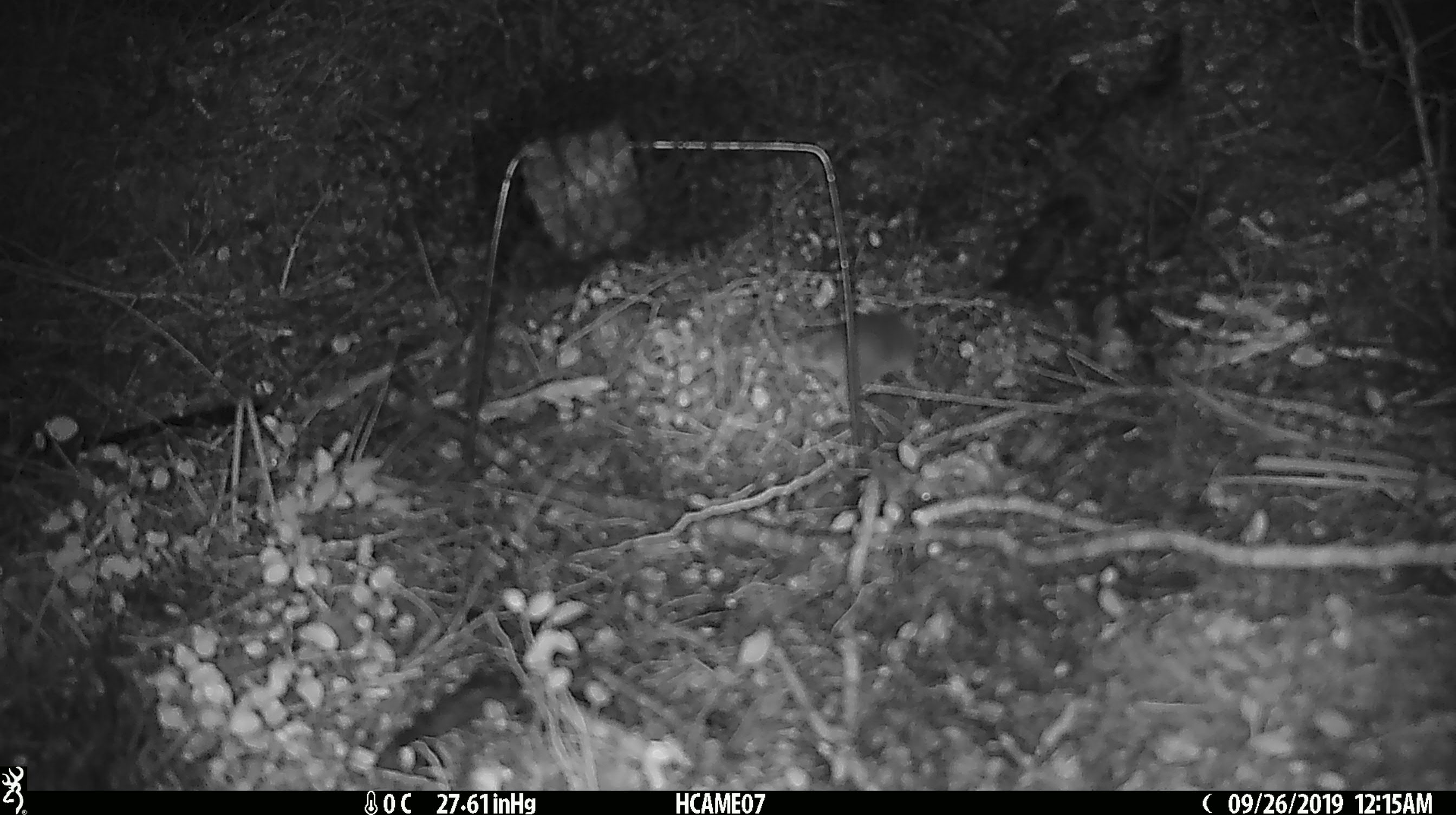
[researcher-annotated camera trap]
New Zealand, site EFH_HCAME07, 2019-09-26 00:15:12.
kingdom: Animalia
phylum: Chordata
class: Mammalia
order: Rodentia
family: Muridae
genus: Mus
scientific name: Mus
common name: mouse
Mouse (Mus).